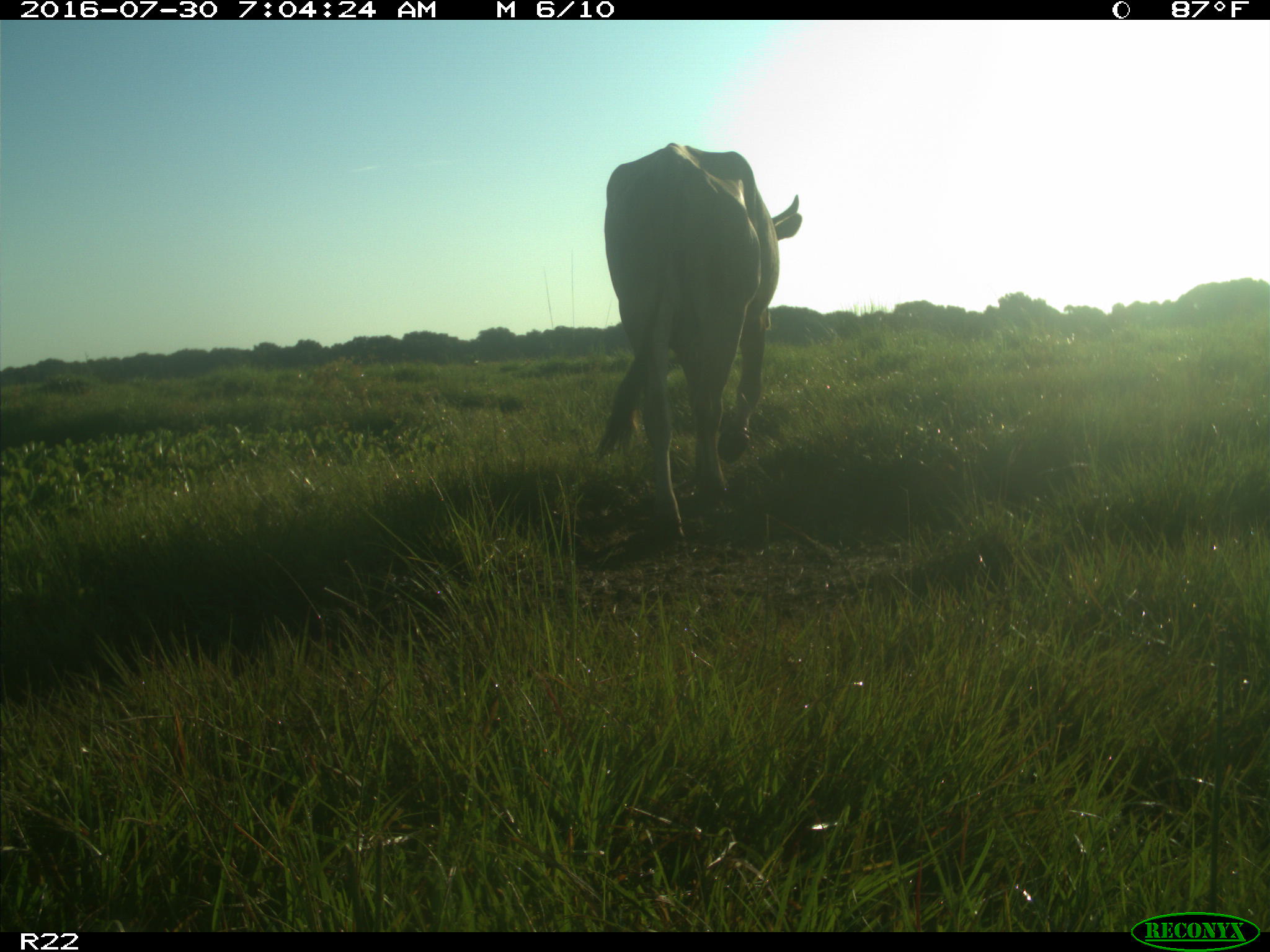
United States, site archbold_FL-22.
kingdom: Animalia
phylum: Chordata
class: Mammalia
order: Artiodactyla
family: Bovidae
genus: Bos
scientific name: Bos taurus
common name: domestic cow